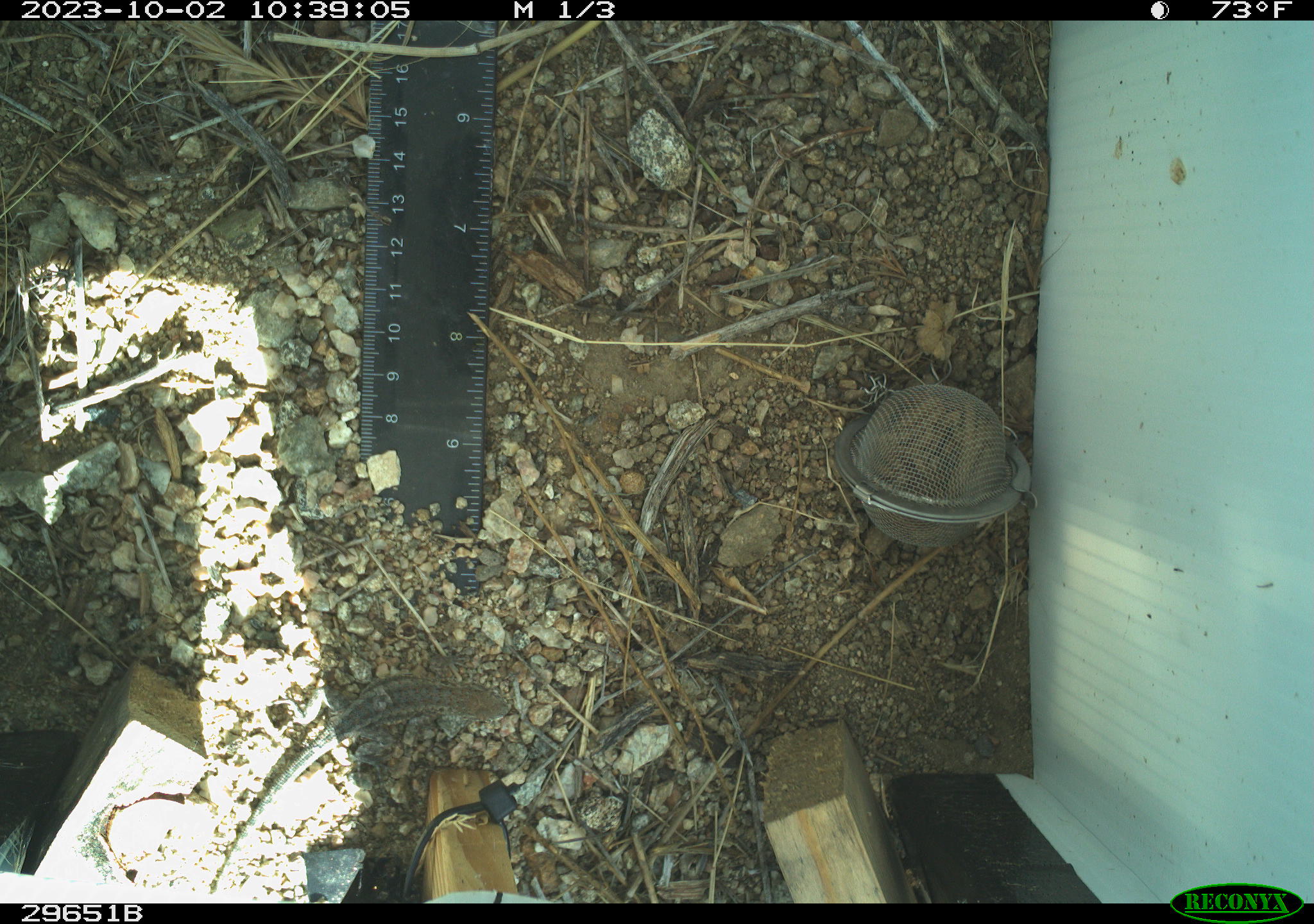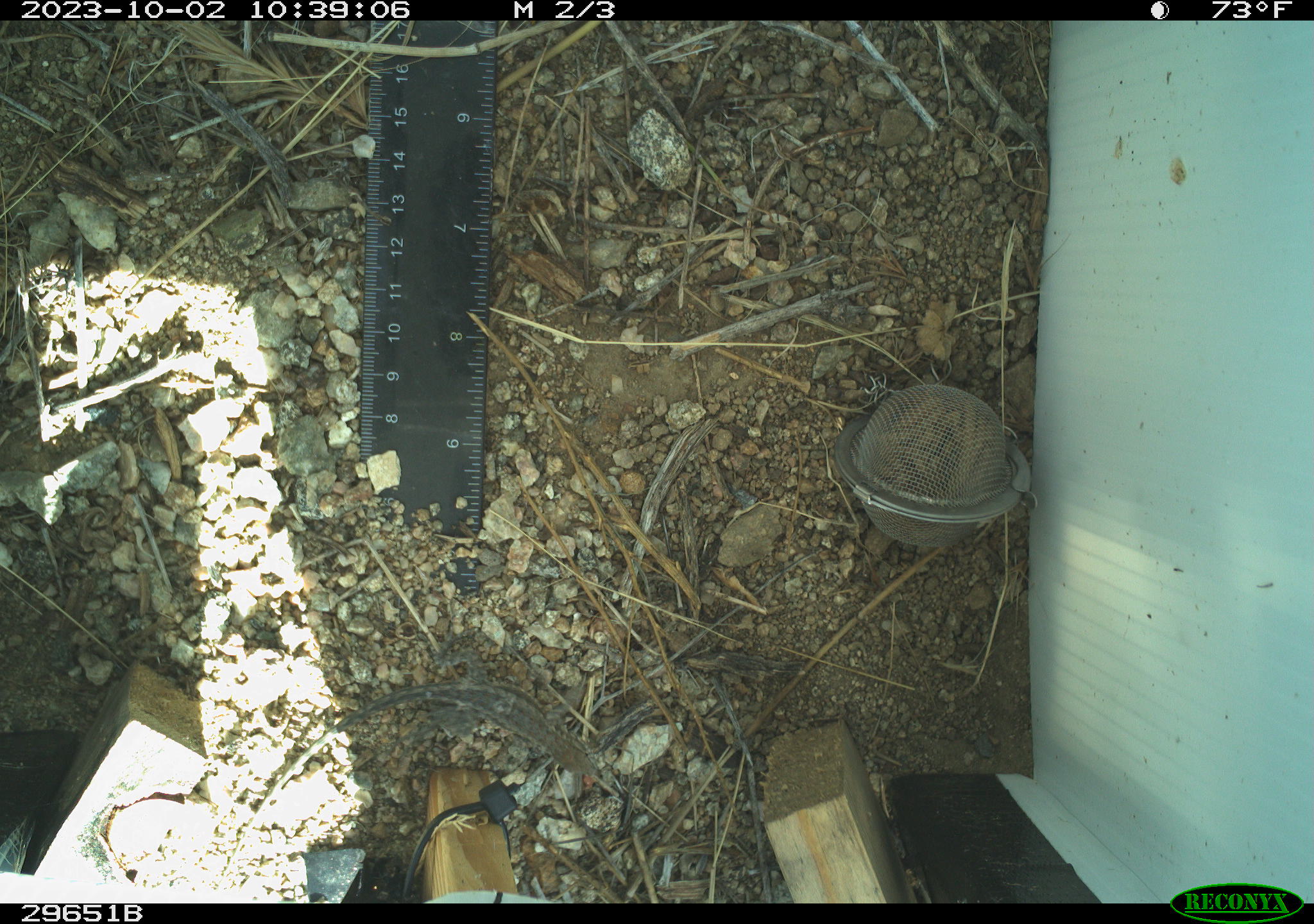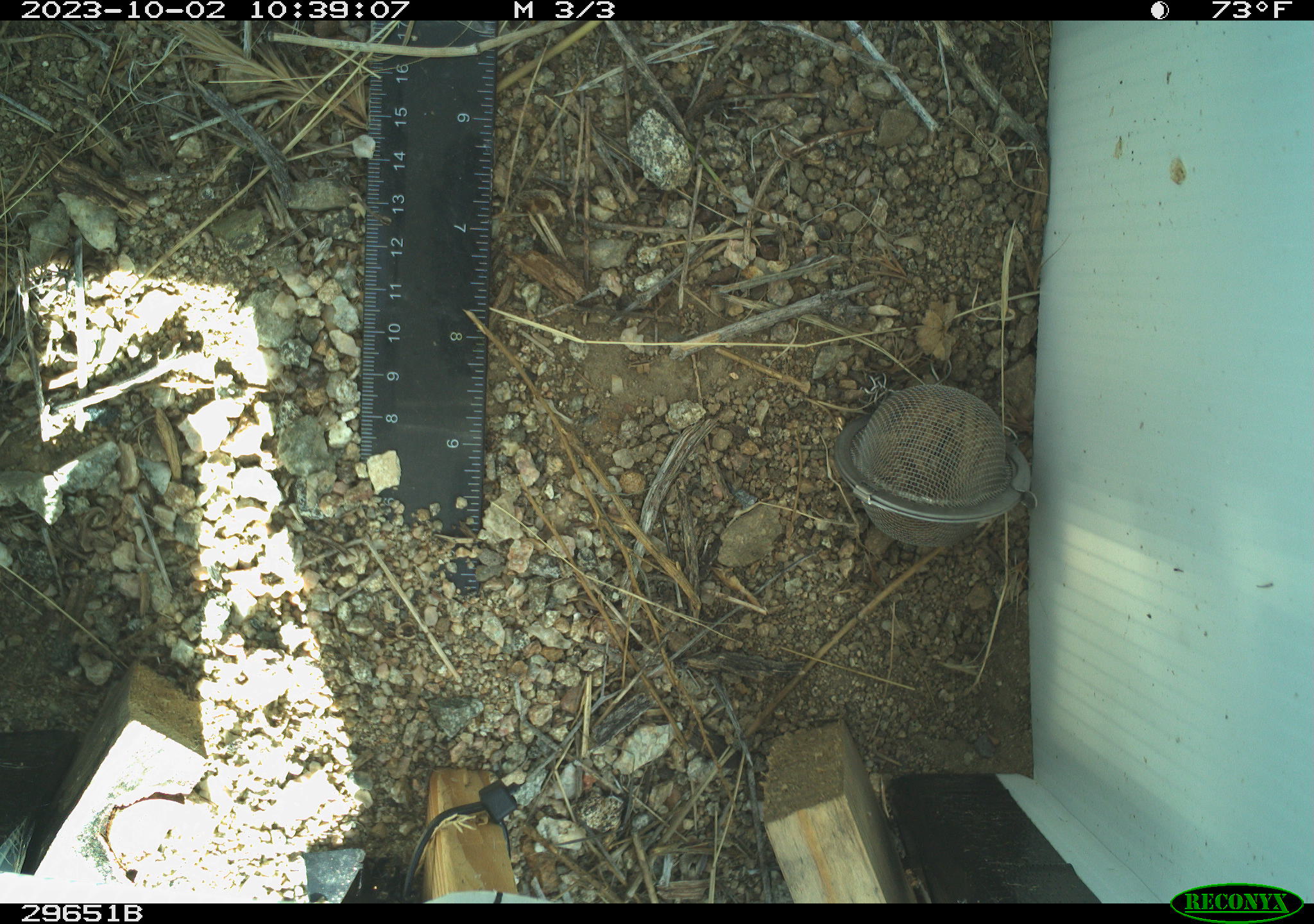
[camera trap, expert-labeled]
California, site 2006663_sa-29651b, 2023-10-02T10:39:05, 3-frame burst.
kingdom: Animalia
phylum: Chordata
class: Reptilia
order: Squamata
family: Phrynosomatidae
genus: Uta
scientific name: Uta stansburiana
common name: common side-blotched lizard